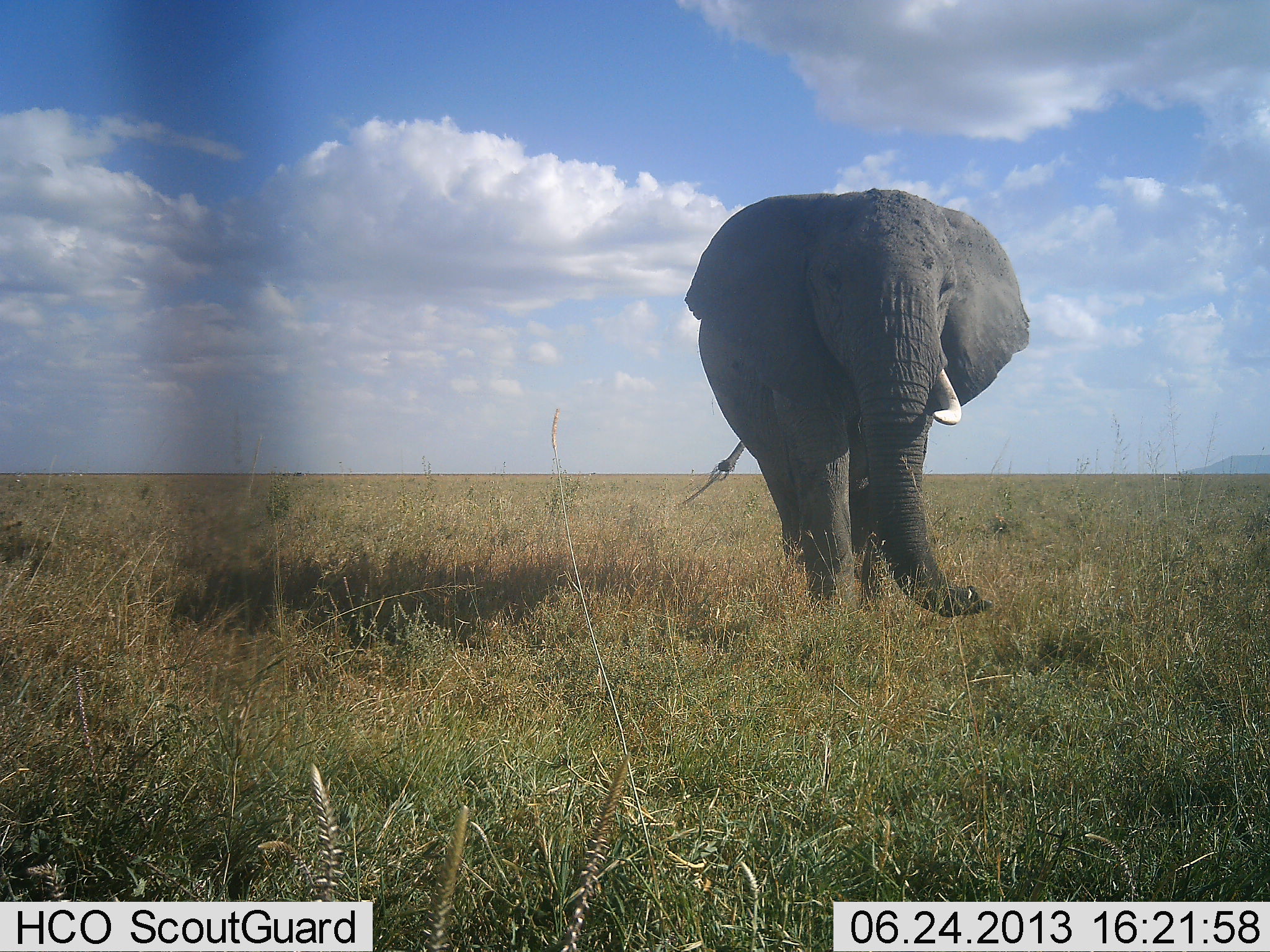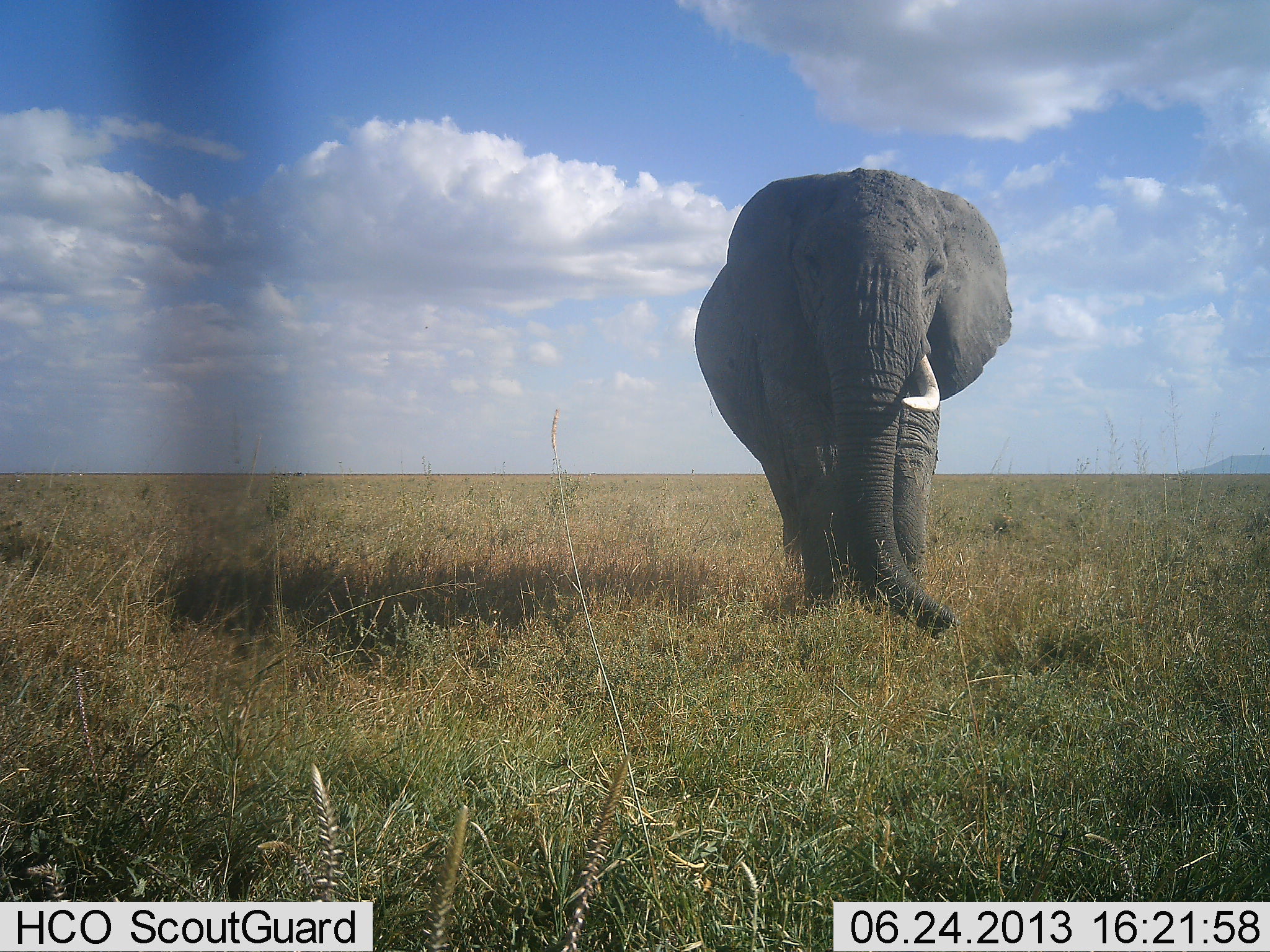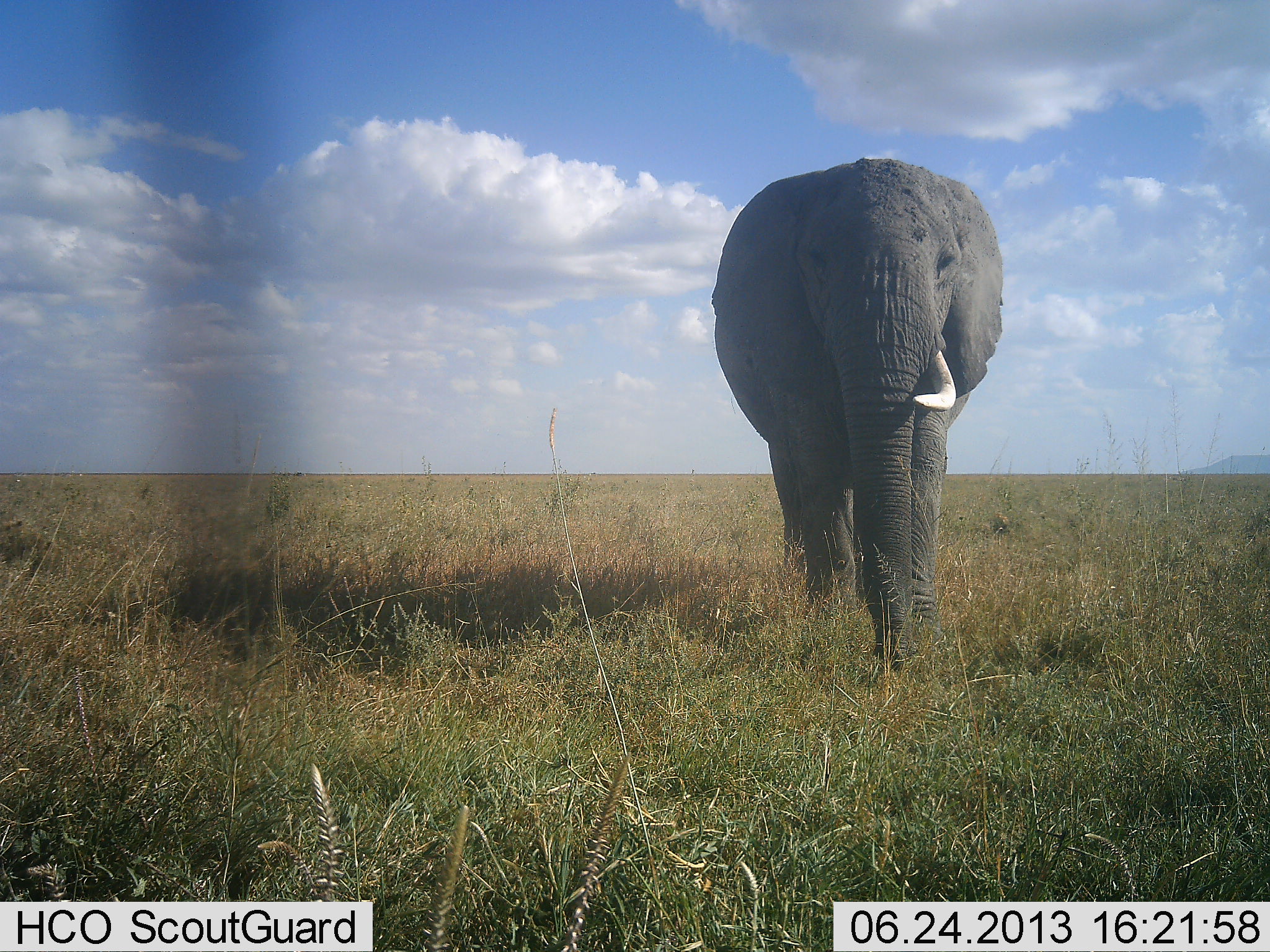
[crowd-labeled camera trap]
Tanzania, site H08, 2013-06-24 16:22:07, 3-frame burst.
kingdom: Animalia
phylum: Chordata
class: Mammalia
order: Proboscidea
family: Elephantidae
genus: Loxodonta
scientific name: Loxodonta africana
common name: african bush elephant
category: elephant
Elephant (african bush elephant) (Loxodonta africana), count 1. Behavior (volunteer vote fractions): standing 15%, resting 0%, moving 77%, interacting 8%. Young present (vote fraction): 0%. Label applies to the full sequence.